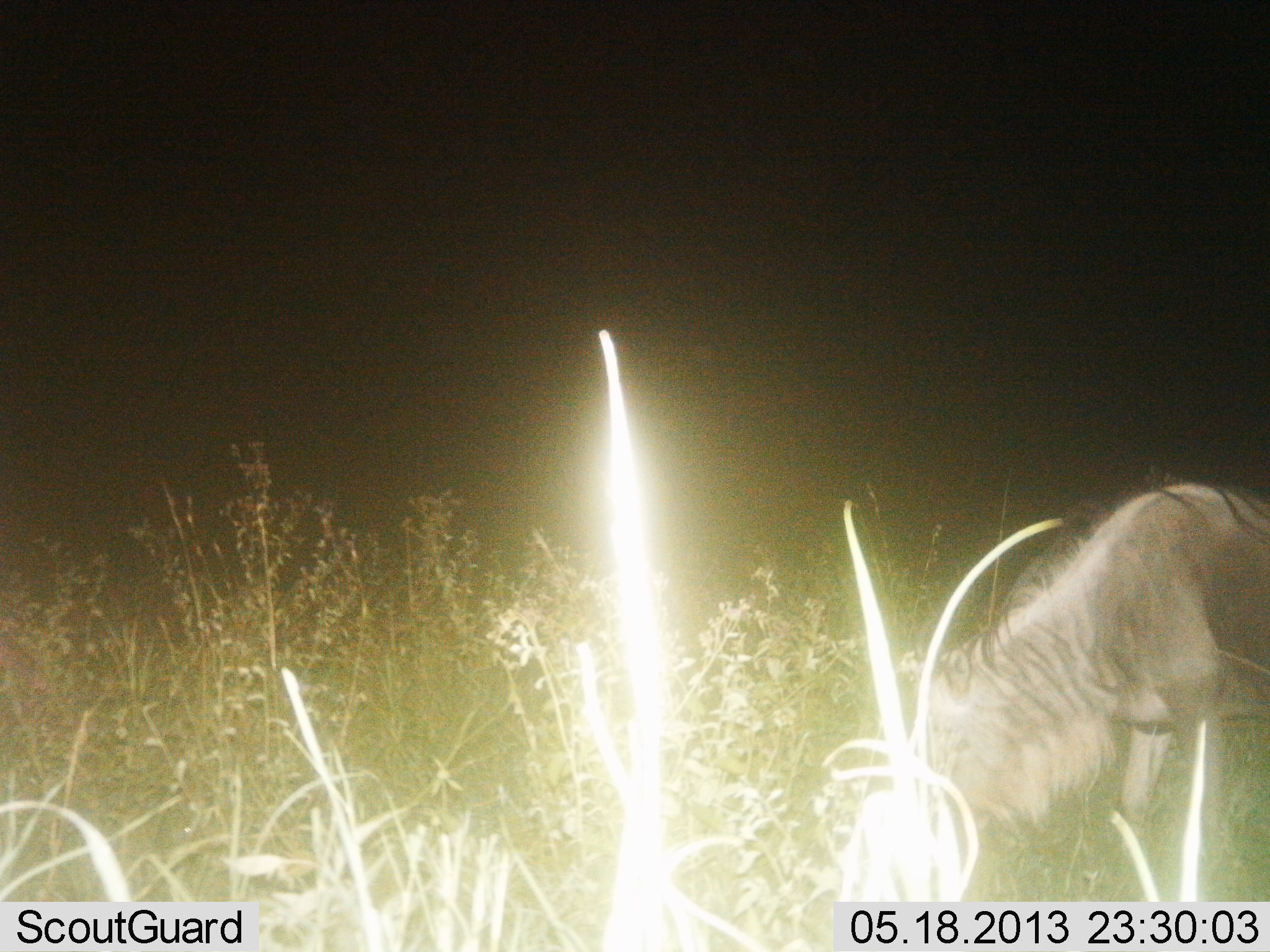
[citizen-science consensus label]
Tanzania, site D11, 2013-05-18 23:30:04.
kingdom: Animalia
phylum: Chordata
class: Mammalia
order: Artiodactyla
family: Bovidae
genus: Connochaetes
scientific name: Connochaetes taurinus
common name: blue wildebeest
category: wildebeest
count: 1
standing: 31%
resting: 0%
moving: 4%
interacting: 0%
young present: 0%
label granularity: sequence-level